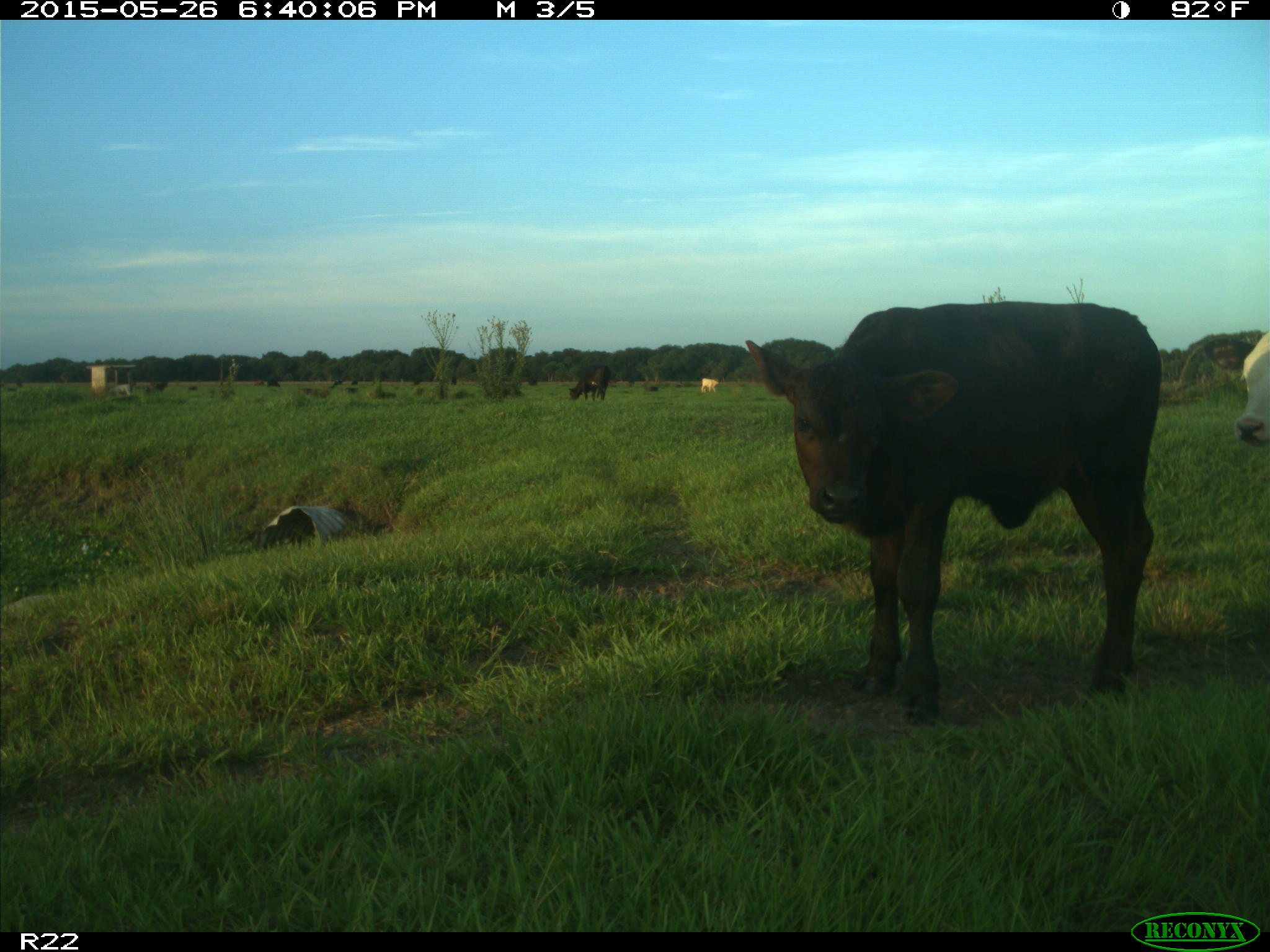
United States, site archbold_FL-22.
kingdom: Animalia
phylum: Chordata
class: Mammalia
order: Artiodactyla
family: Bovidae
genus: Bos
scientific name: Bos taurus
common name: domestic cow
Bos taurus (domestic cow).